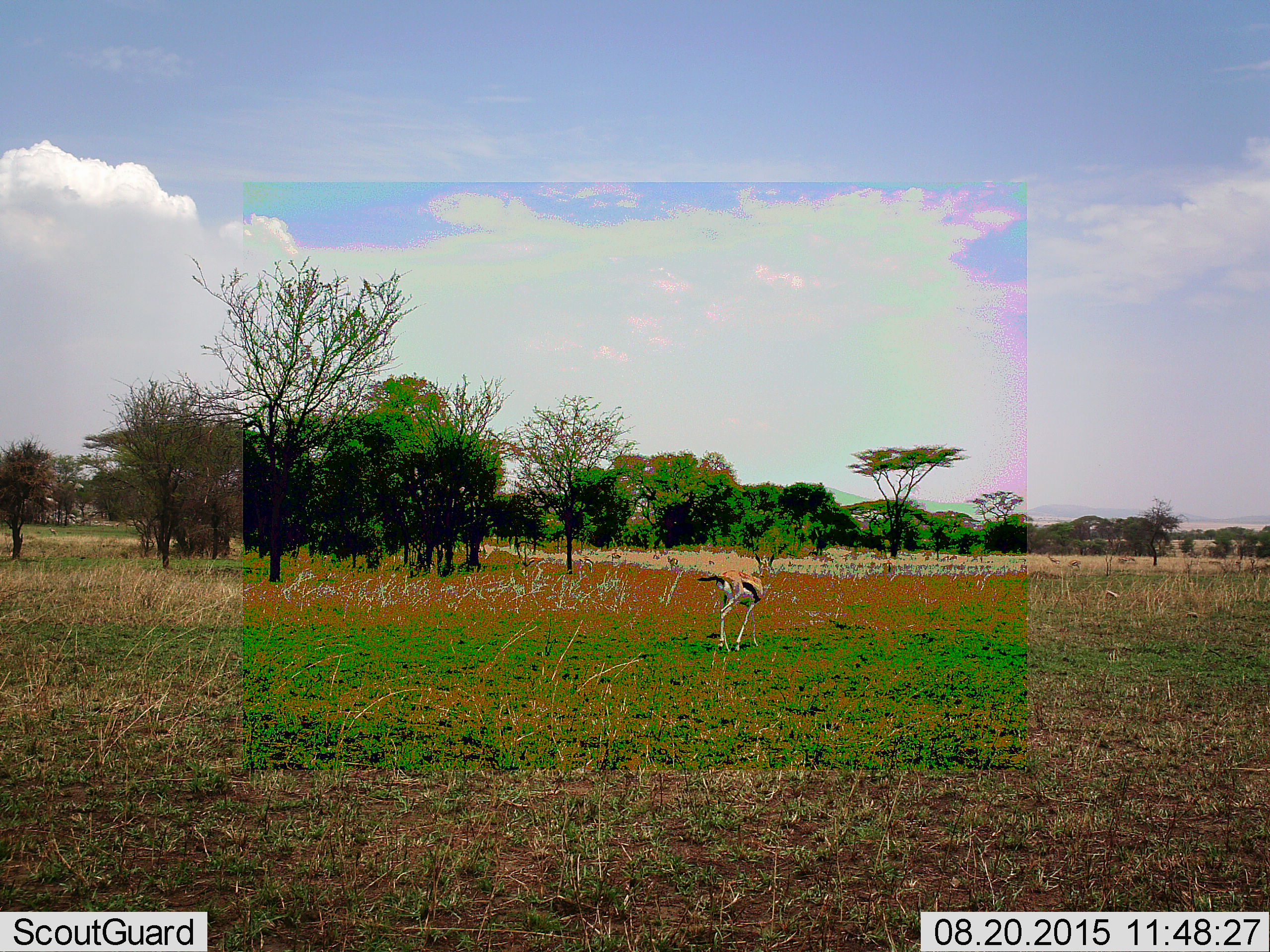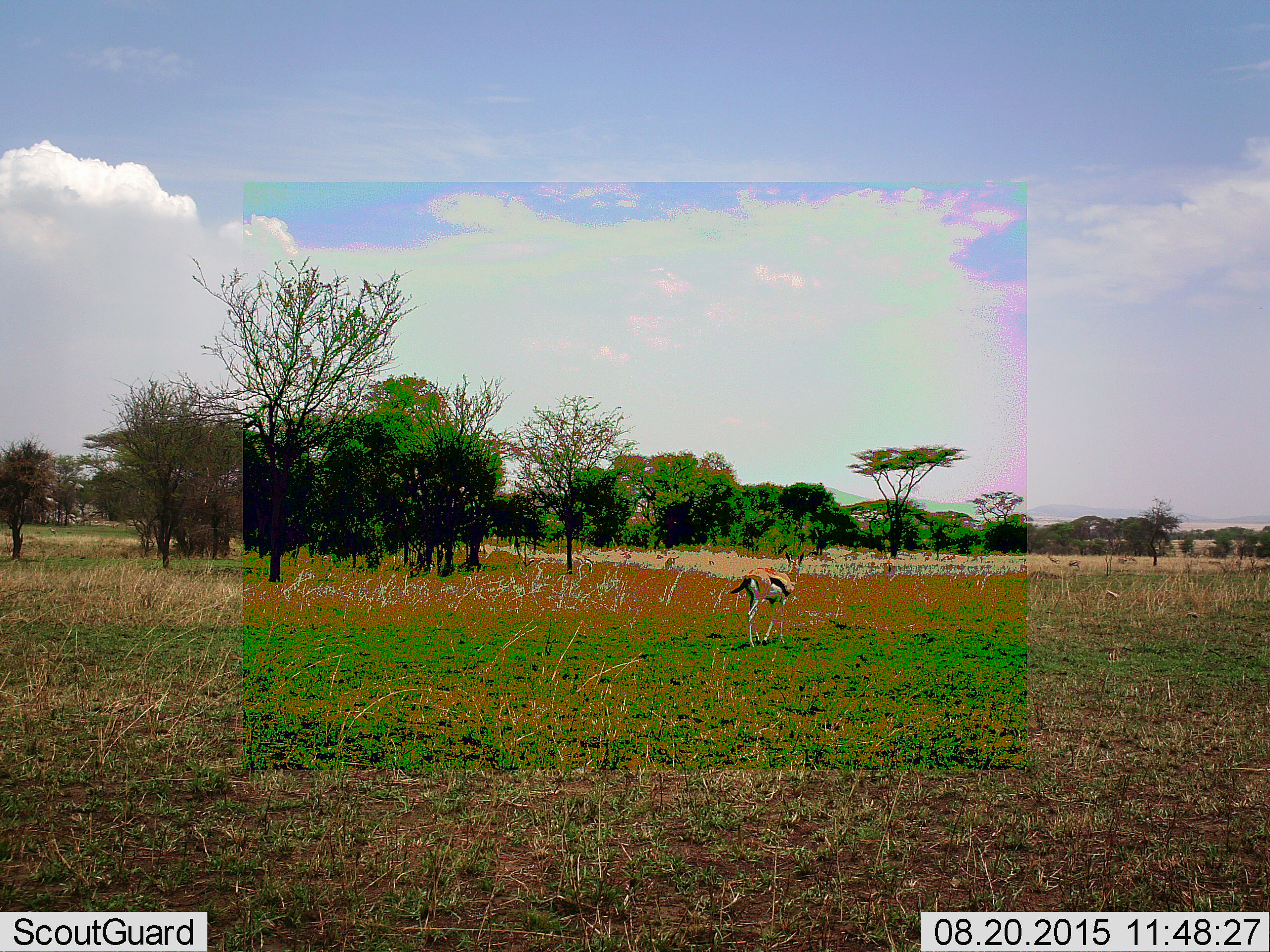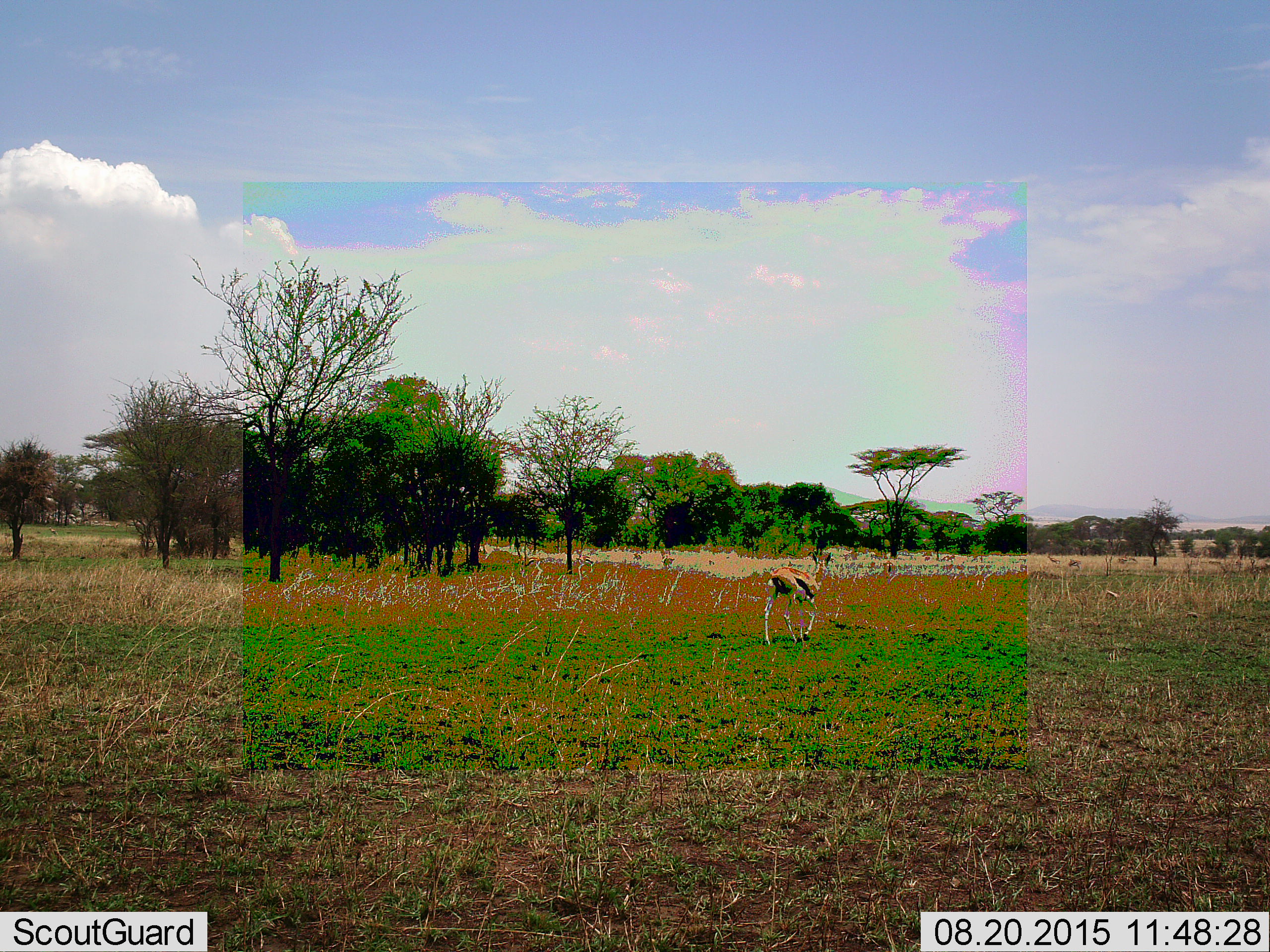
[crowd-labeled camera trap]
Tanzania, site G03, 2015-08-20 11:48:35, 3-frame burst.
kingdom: Animalia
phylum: Chordata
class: Mammalia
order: Artiodactyla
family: Bovidae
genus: Eudorcas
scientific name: Eudorcas thomsonii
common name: thomson's gazelle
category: gazellethomsons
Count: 5.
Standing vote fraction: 37%.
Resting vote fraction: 5%.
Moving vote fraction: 95%.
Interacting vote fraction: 11%.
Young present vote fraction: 11%.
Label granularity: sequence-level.